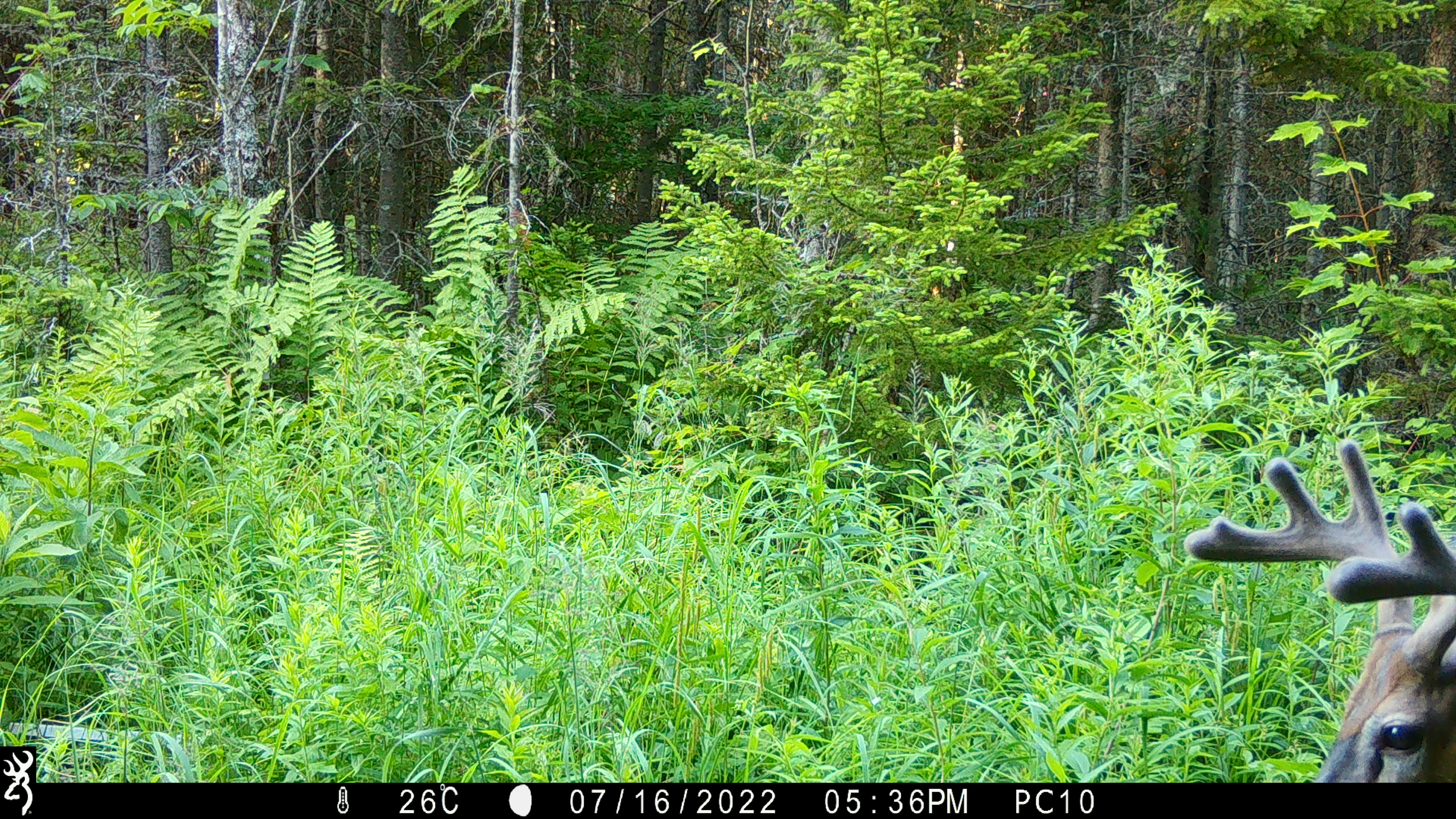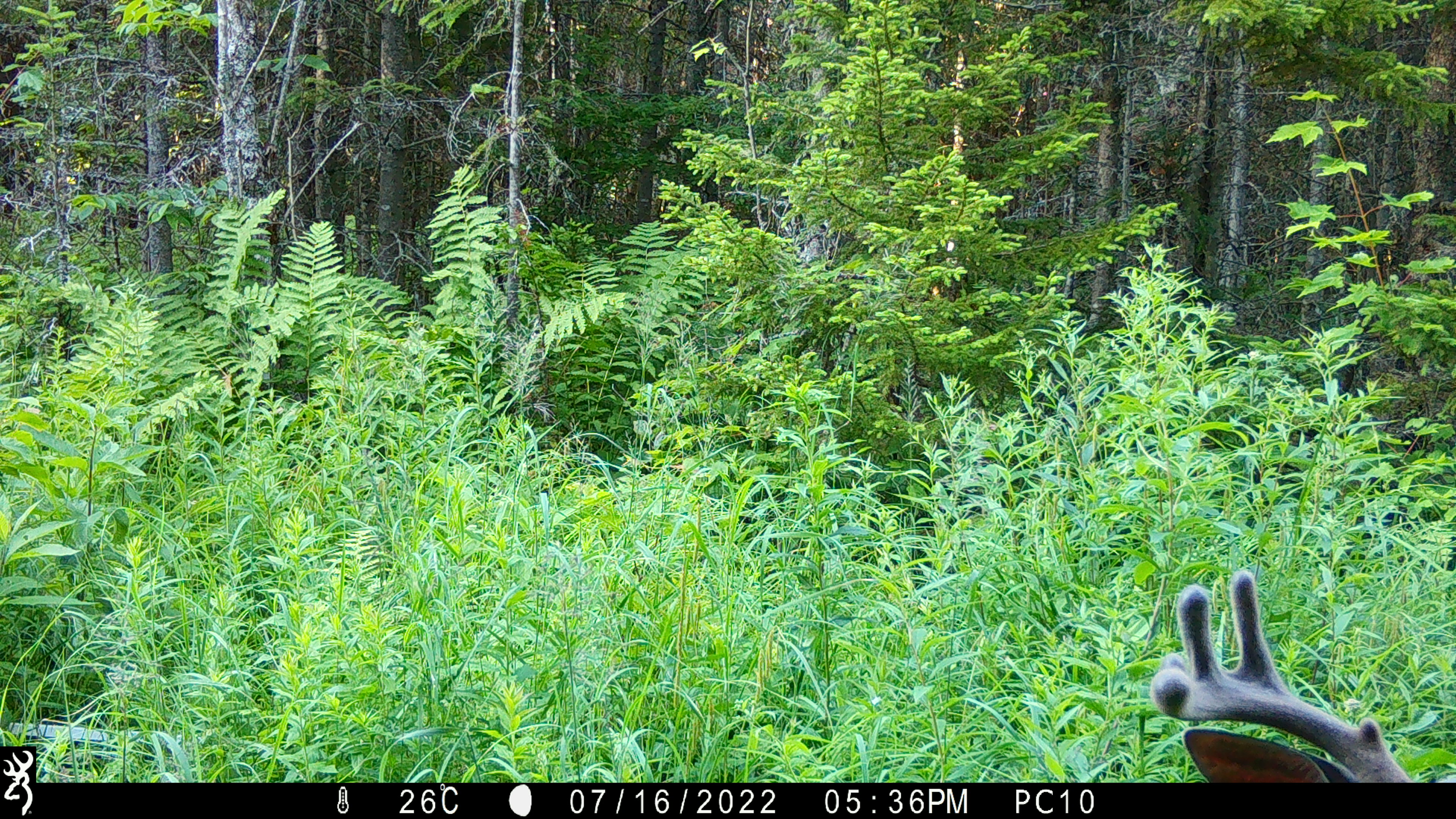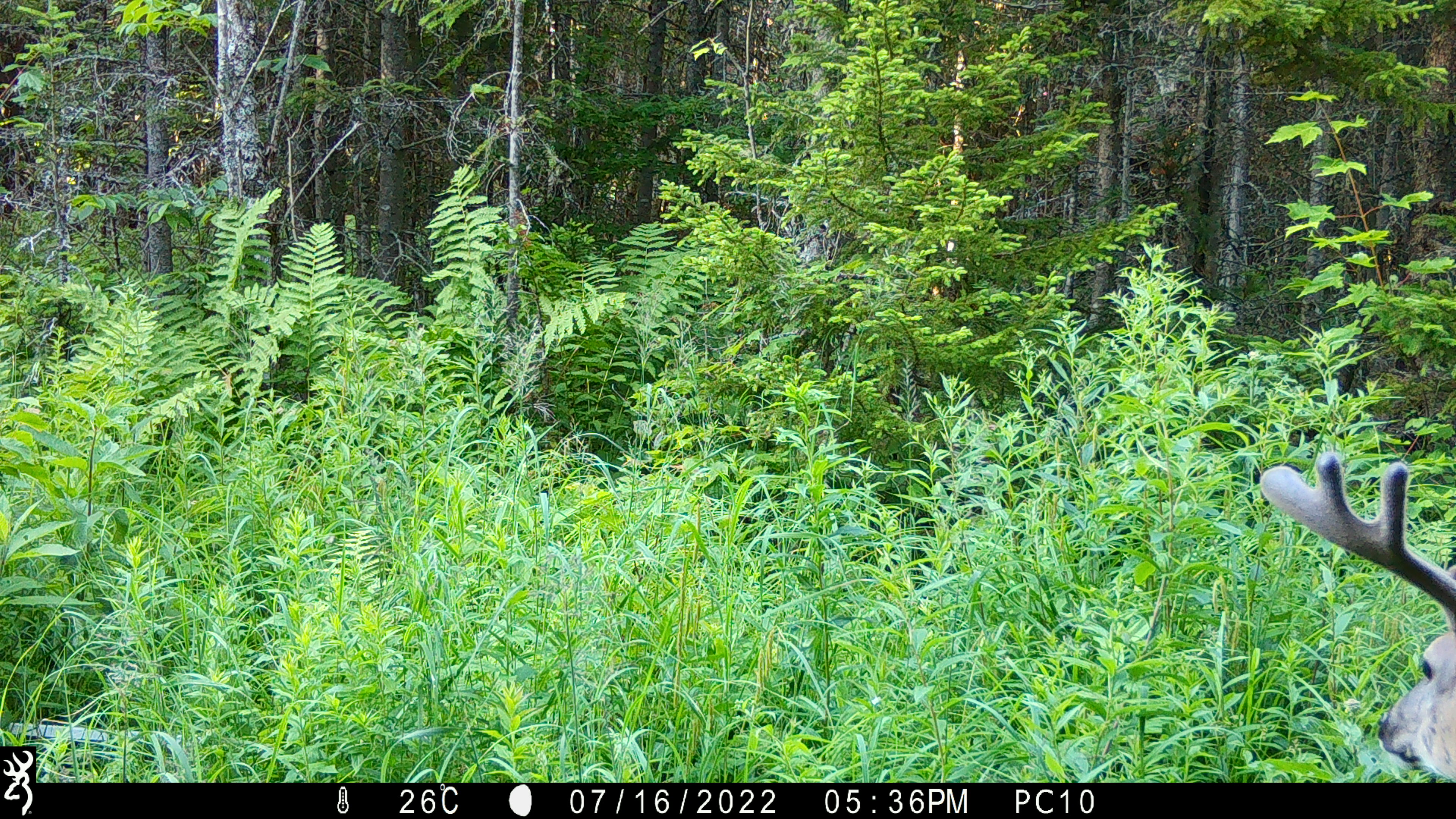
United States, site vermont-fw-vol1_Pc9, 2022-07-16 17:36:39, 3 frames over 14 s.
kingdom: Animalia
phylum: Chordata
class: Mammalia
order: Artiodactyla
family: Cervidae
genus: Odocoileus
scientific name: Odocoileus virginianus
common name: white-tailed deer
White-tailed deer (Odocoileus virginianus).